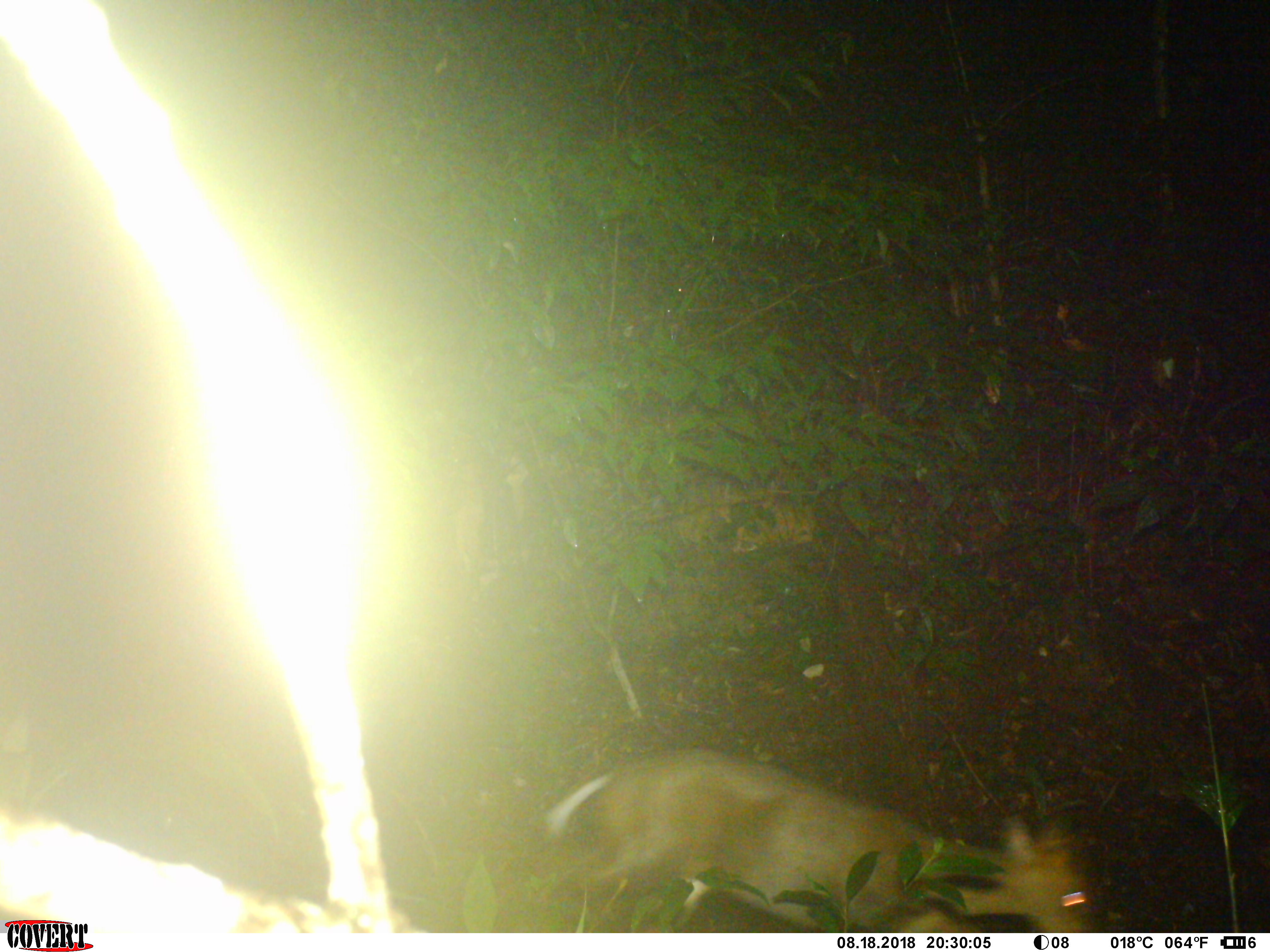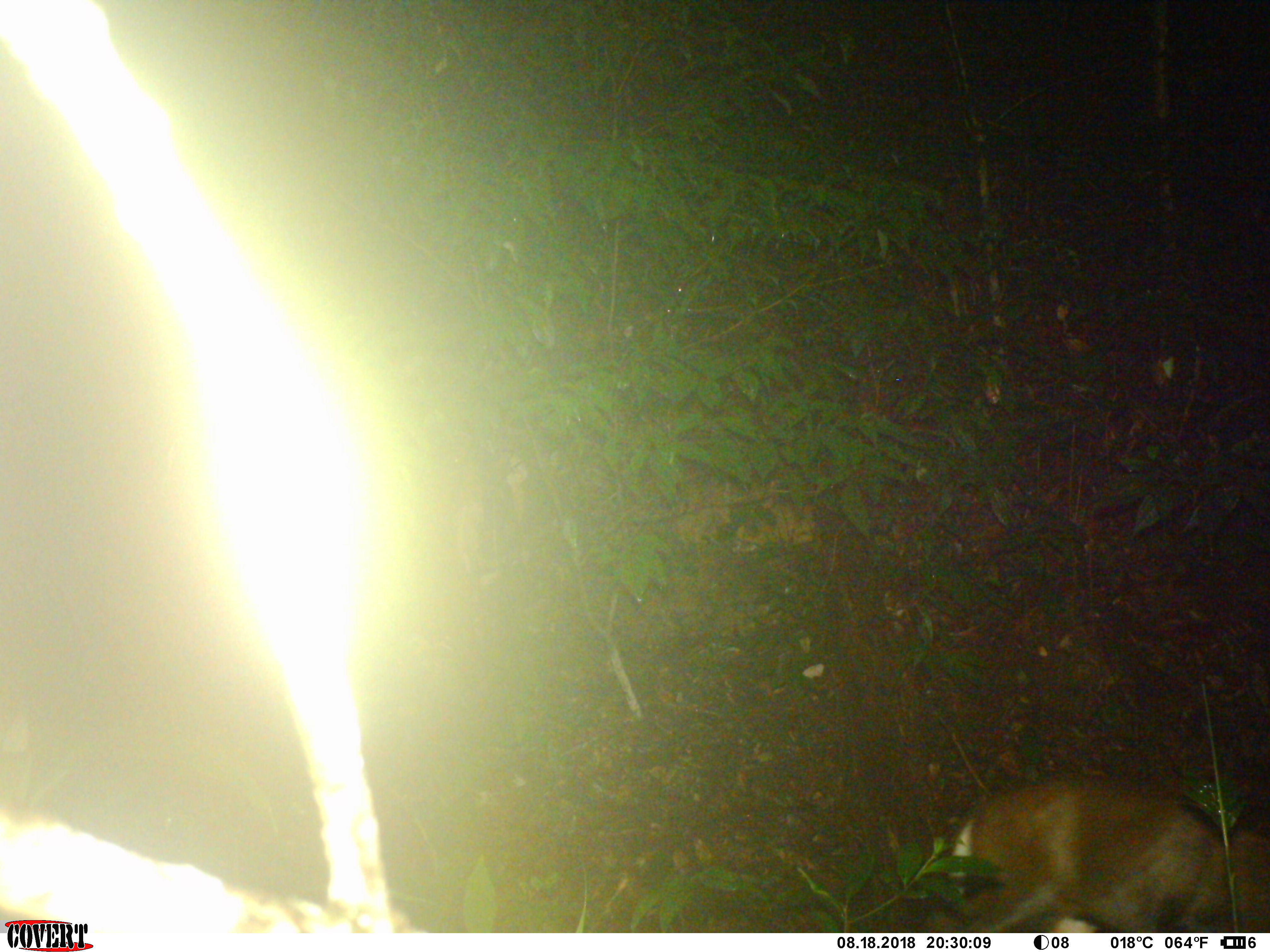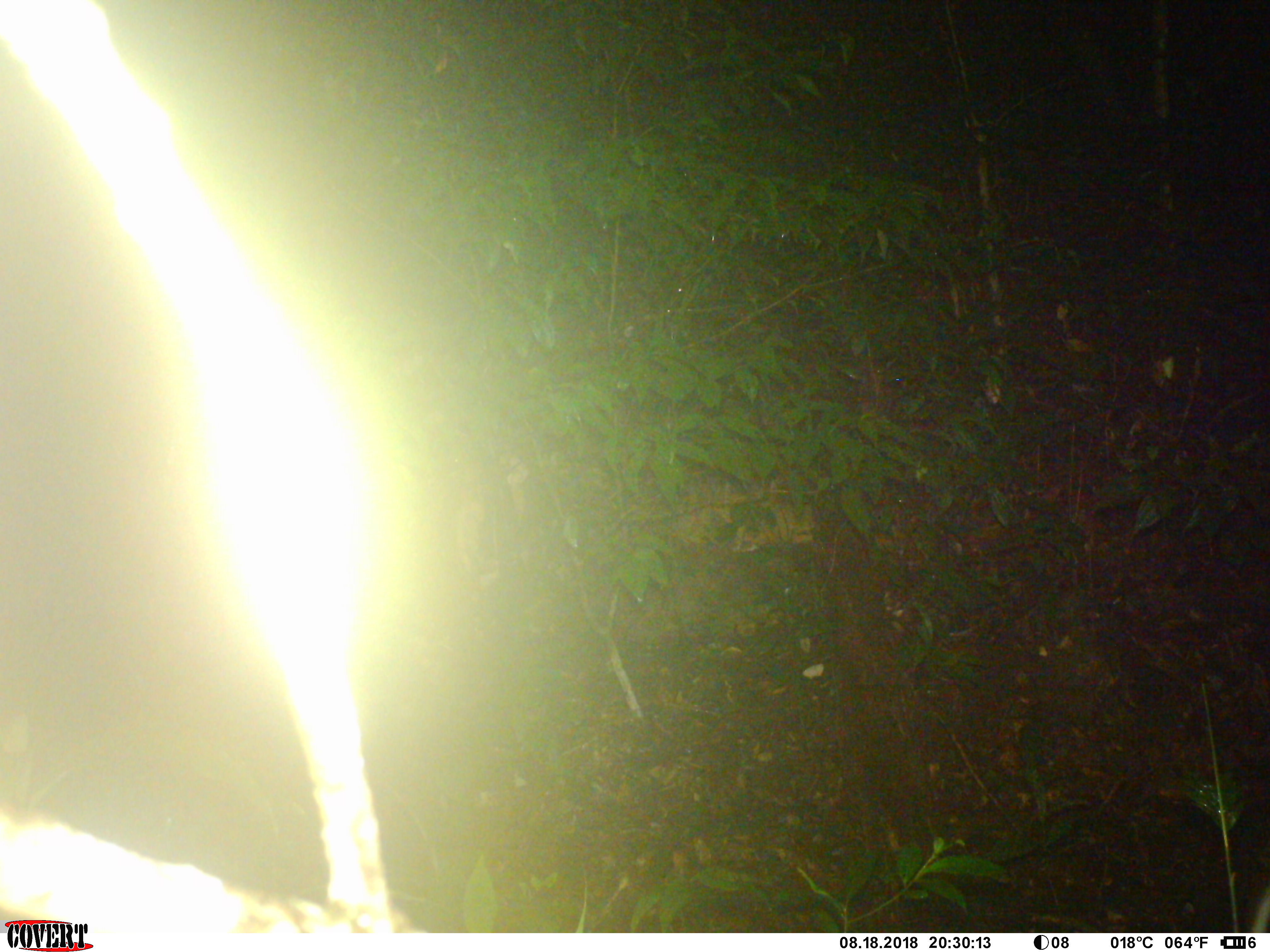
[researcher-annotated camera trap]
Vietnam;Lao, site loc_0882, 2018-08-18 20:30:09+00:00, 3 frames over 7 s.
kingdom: Animalia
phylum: Chordata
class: Mammalia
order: Artiodactyla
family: Cervidae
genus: Muntiacus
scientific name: Muntiacus rooseveltorum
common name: roosevelt's muntjac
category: roosevelts muntjac group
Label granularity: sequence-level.